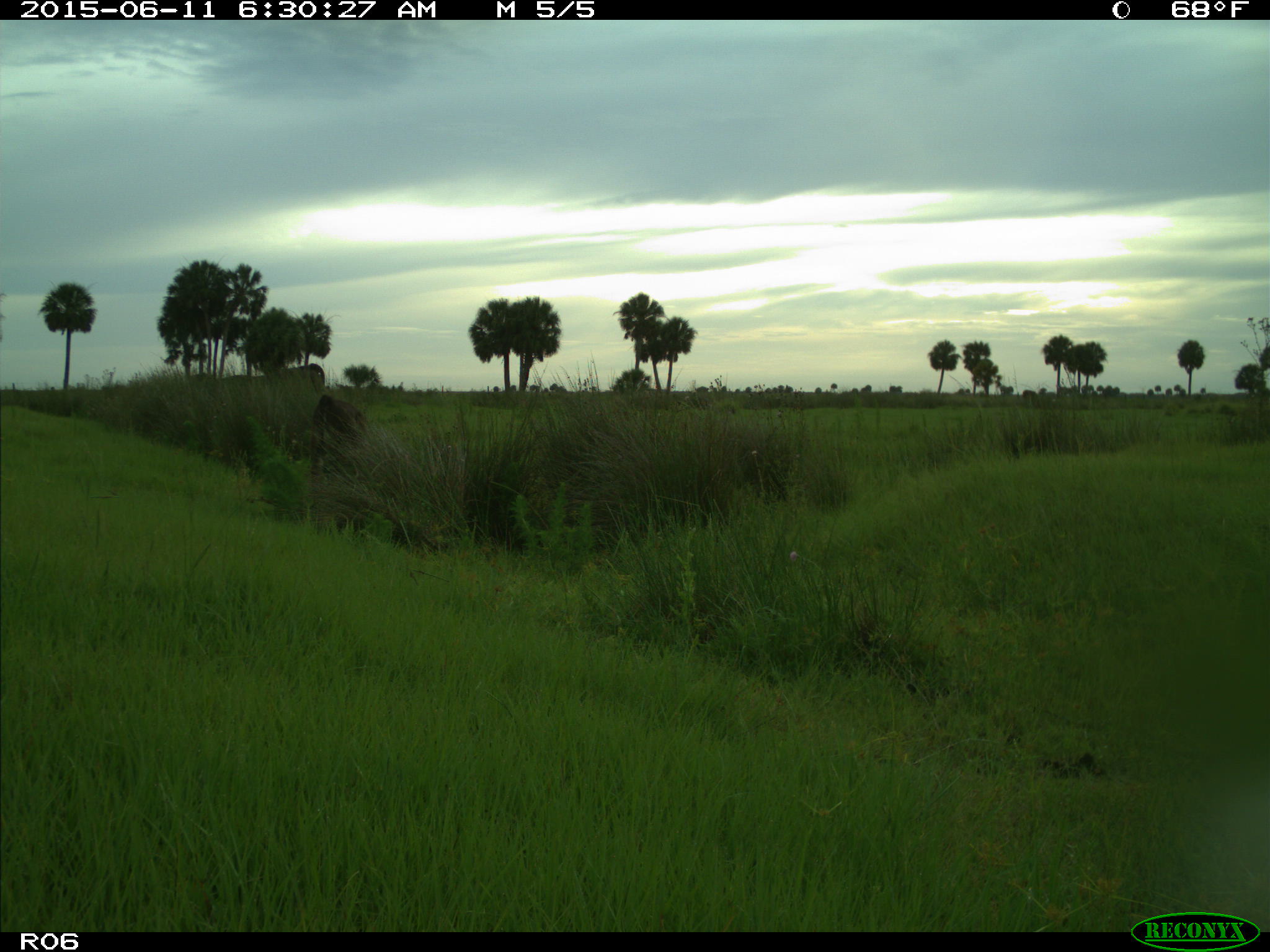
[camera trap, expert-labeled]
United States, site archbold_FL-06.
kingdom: Animalia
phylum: Chordata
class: Mammalia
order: Artiodactyla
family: Bovidae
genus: Bos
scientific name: Bos taurus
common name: domestic cow